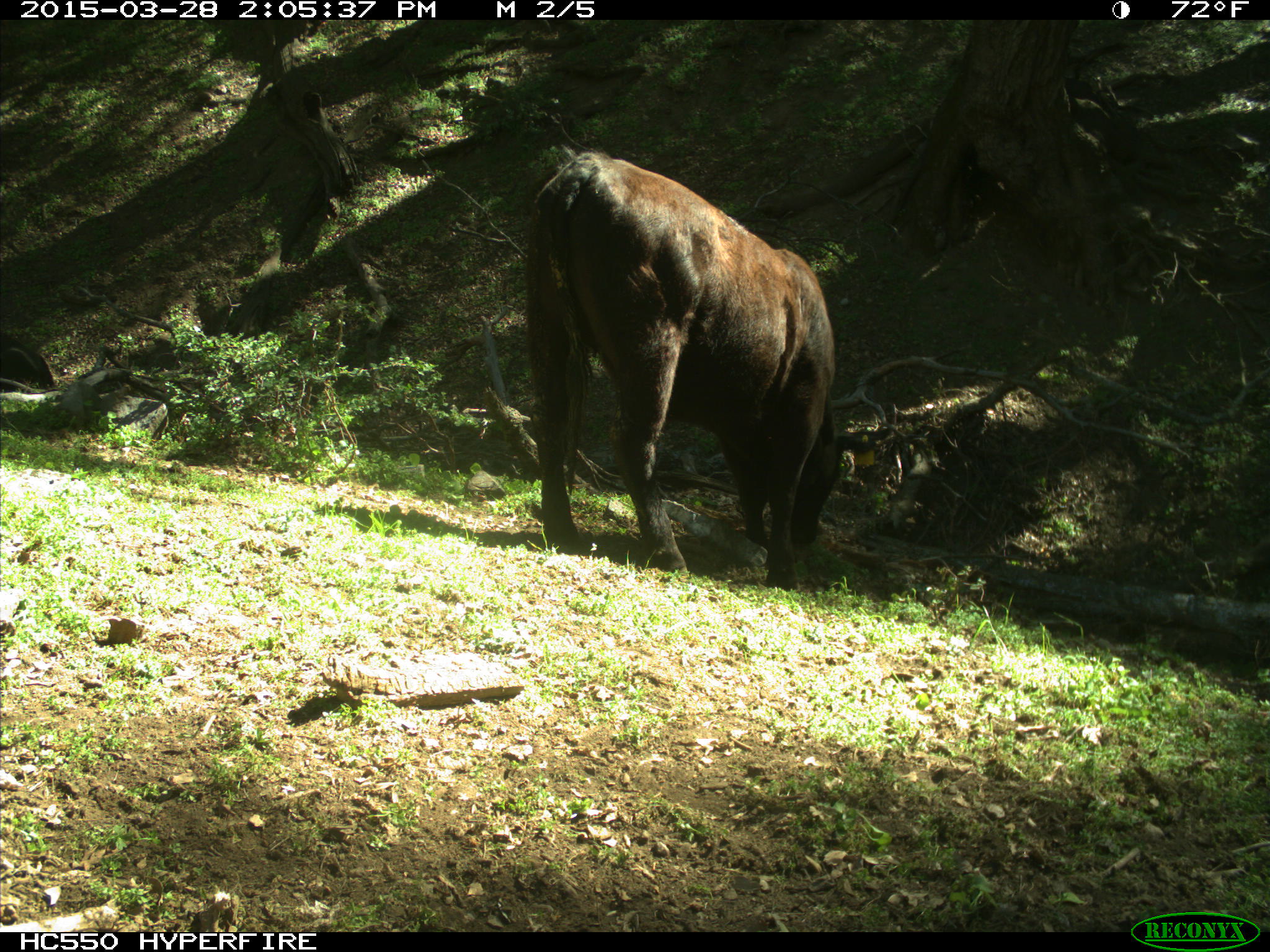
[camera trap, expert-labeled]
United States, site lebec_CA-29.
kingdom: Animalia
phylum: Chordata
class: Mammalia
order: Artiodactyla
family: Bovidae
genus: Bos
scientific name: Bos taurus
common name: domestic cow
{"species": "Bos taurus (domestic cow)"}